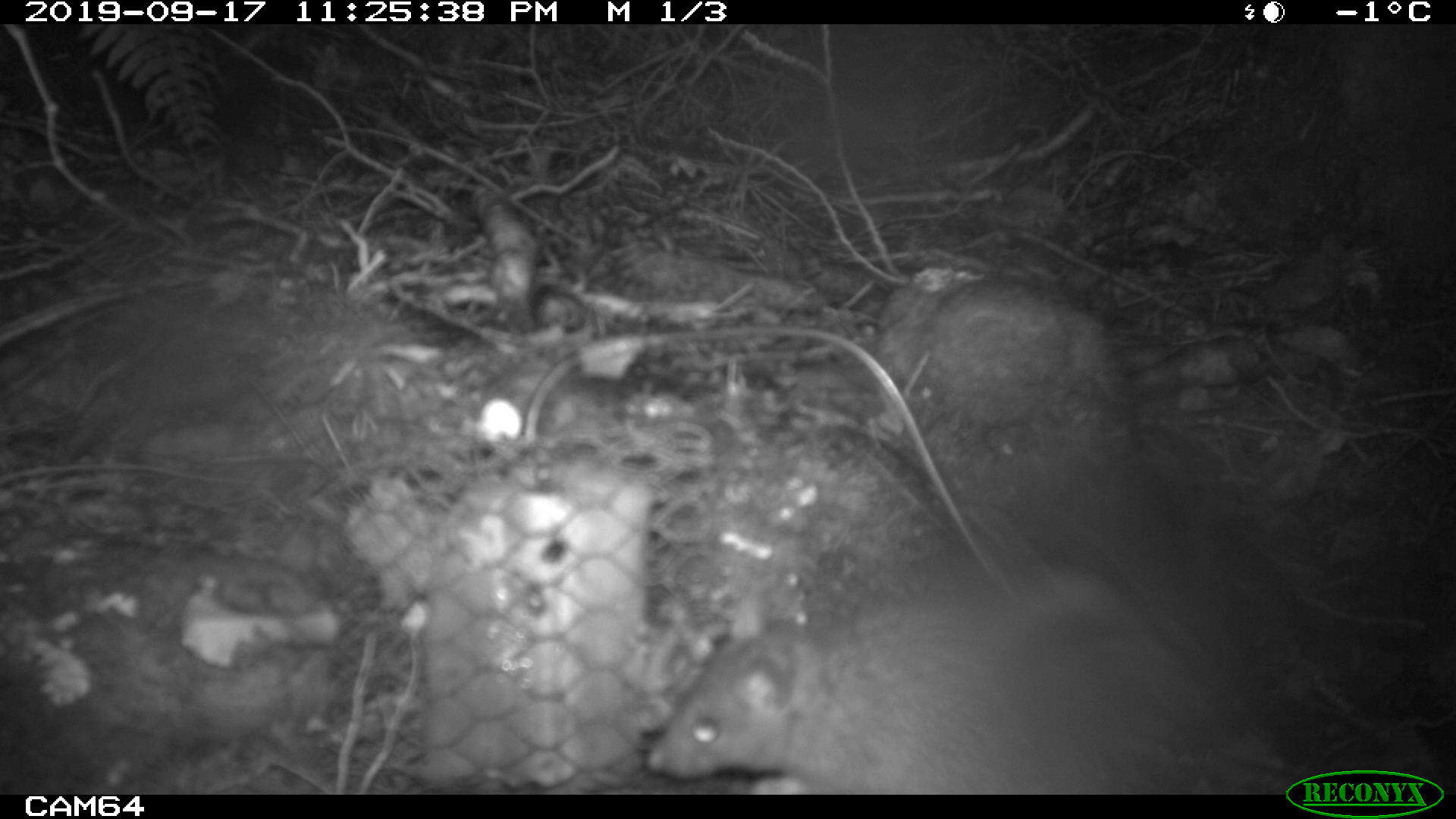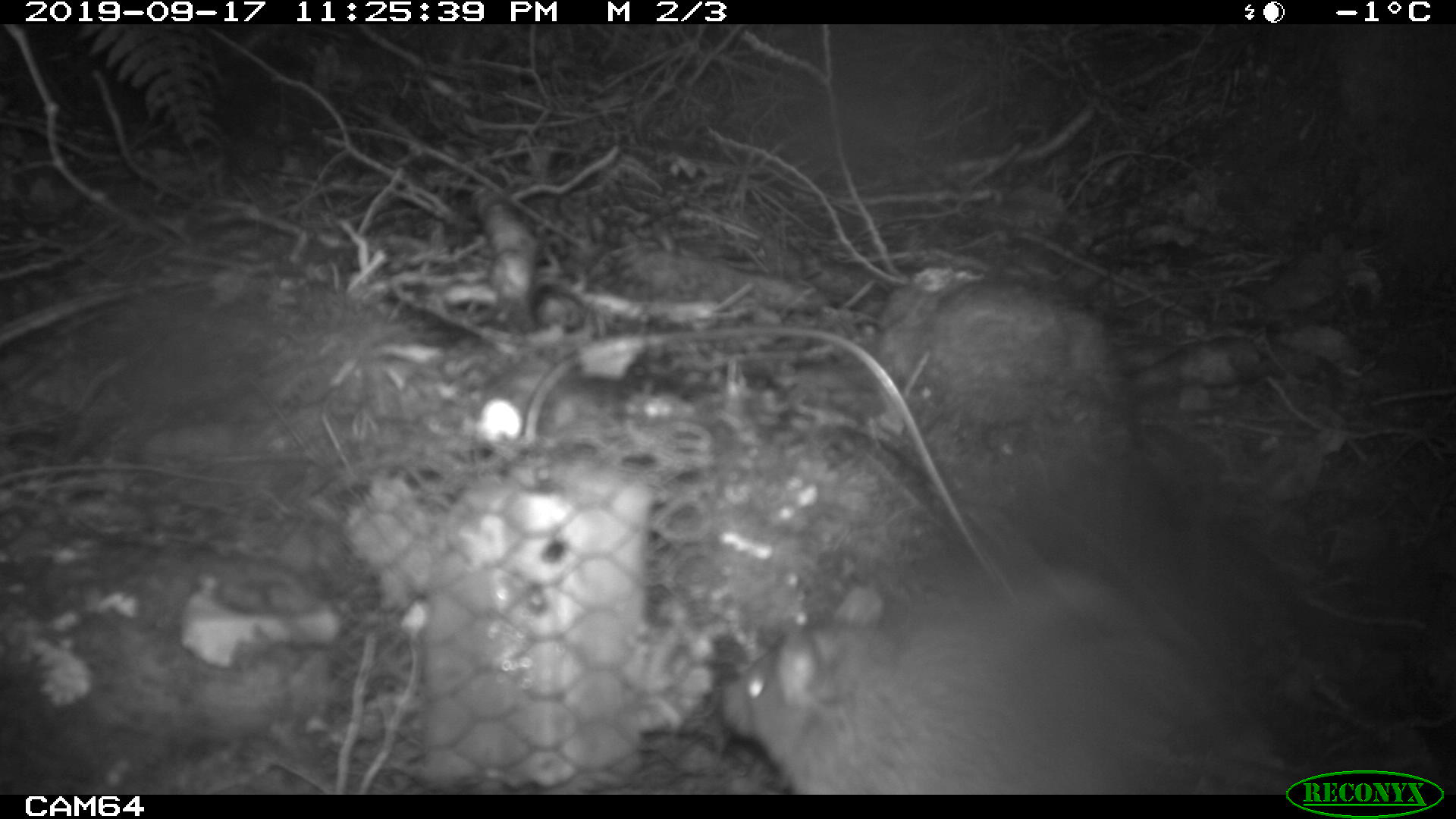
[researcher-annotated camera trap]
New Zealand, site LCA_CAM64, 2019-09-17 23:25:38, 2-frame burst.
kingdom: Animalia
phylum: Chordata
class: Mammalia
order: Rodentia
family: Muridae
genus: Rattus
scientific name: Rattus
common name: rat